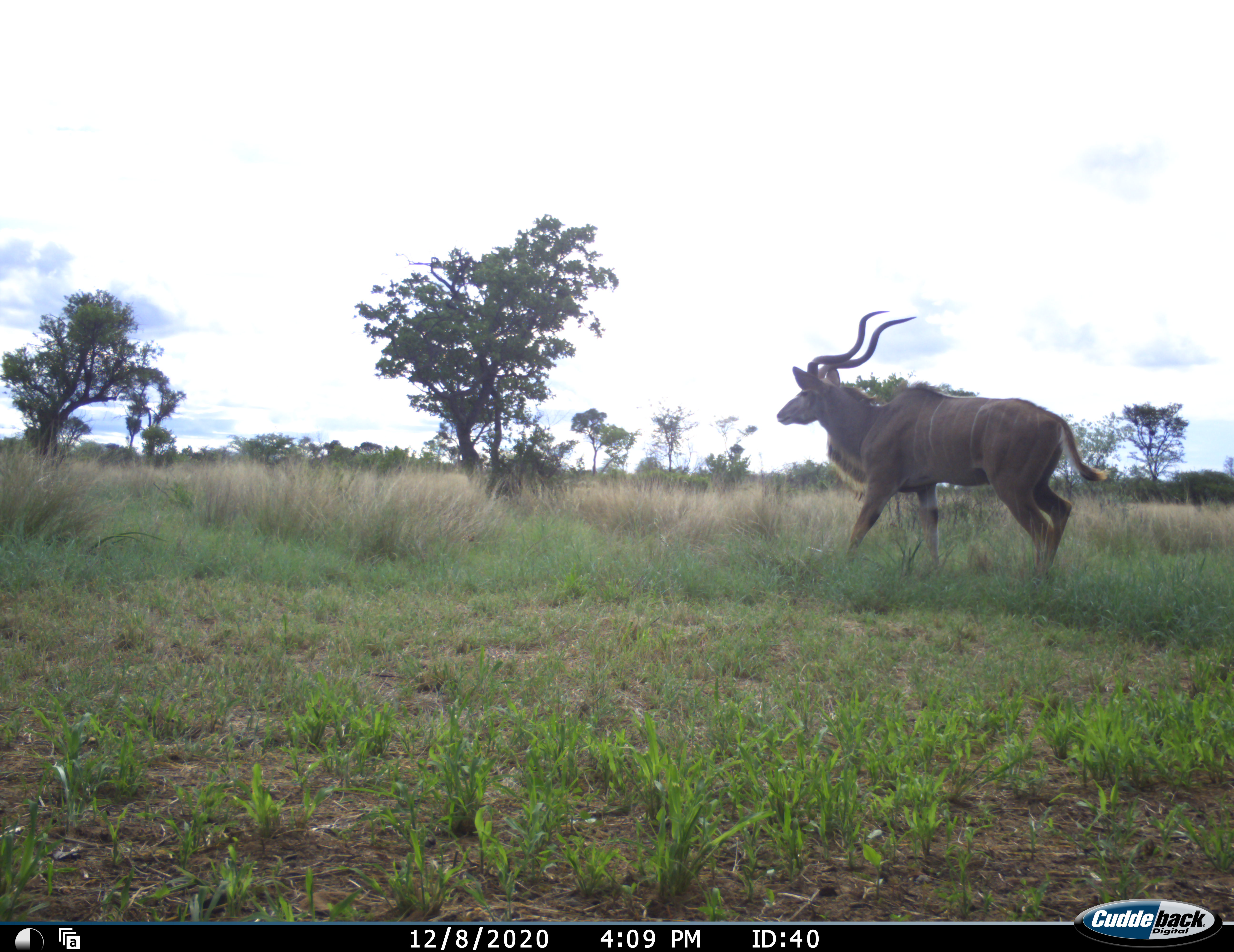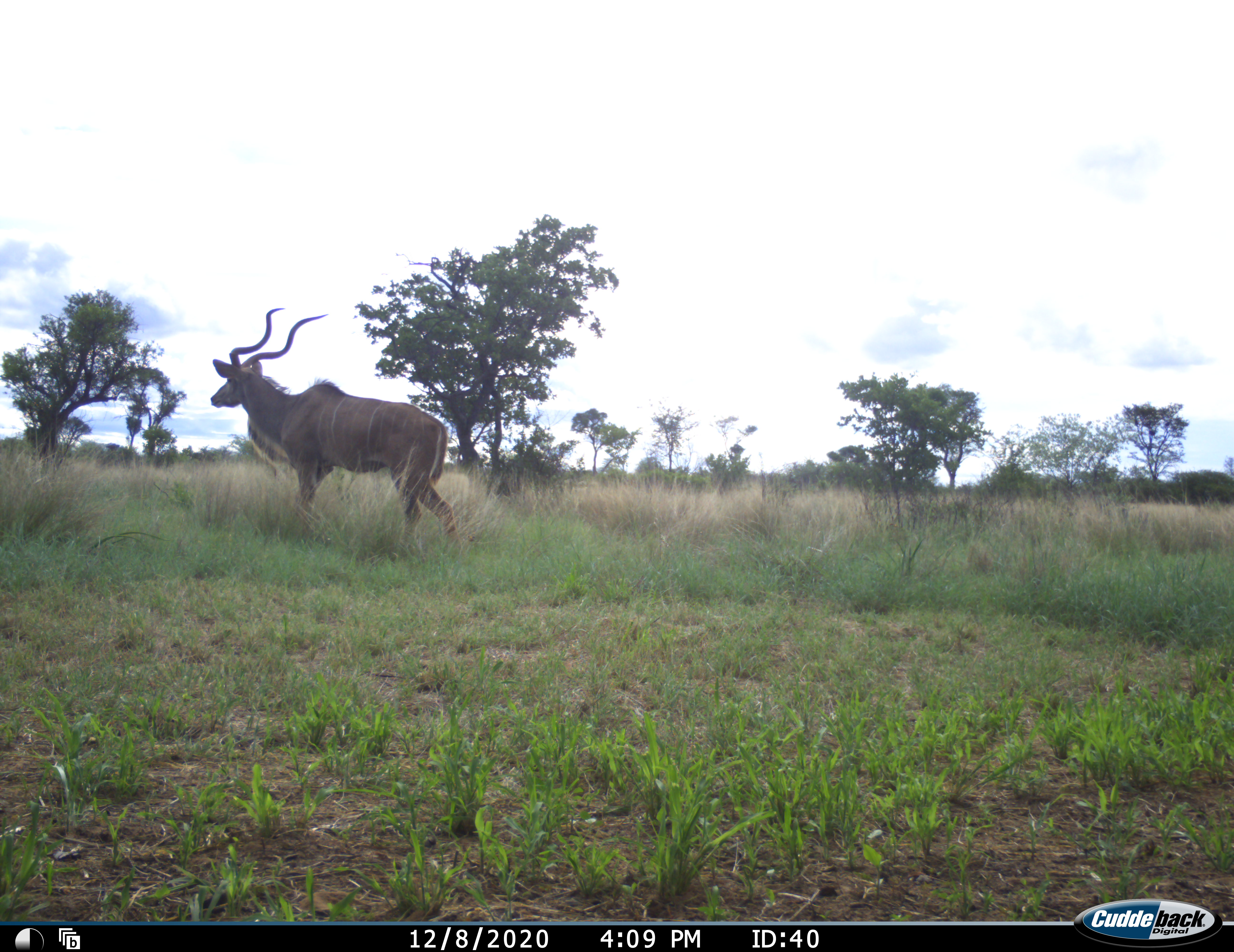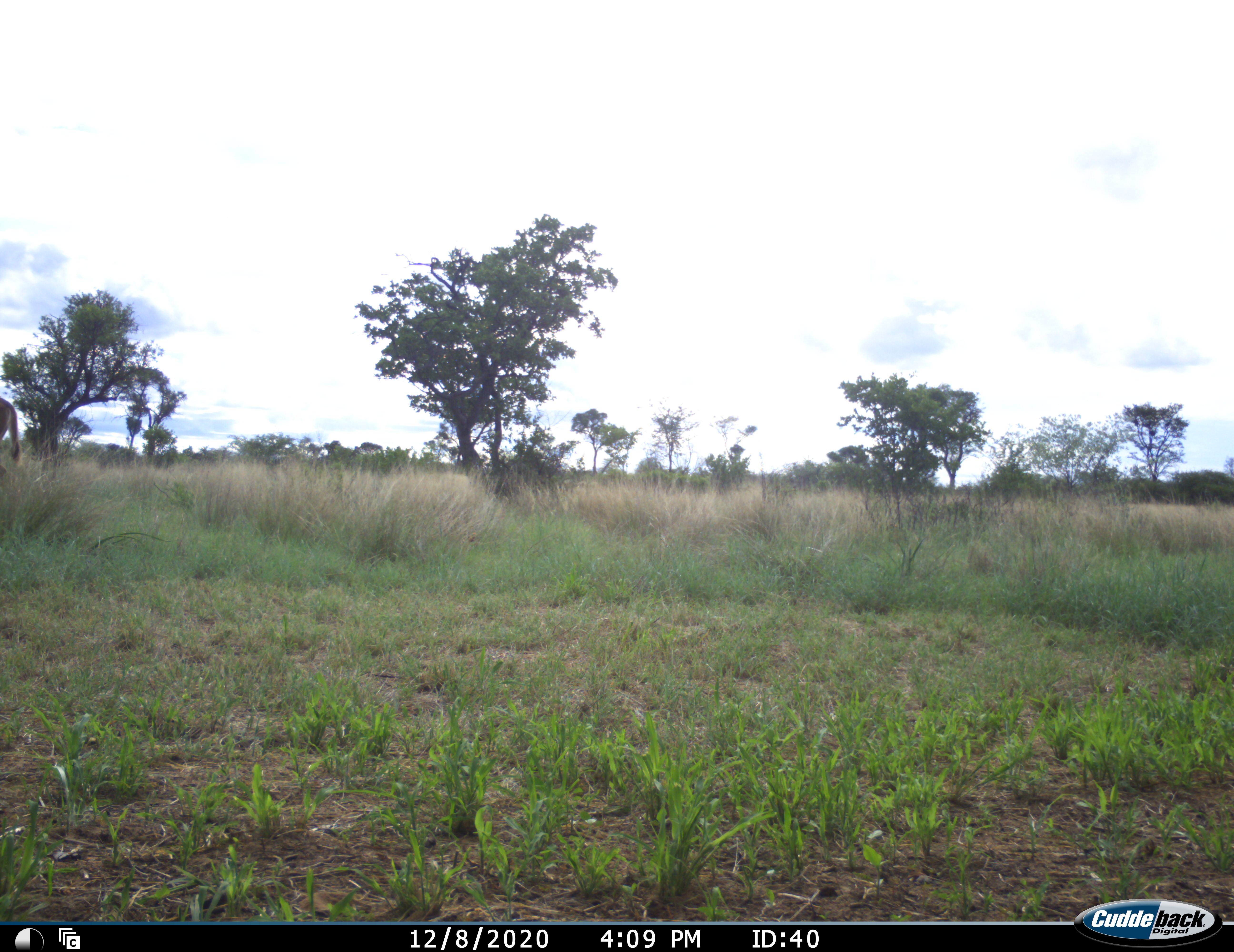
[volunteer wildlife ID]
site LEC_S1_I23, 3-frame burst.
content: unidentified animal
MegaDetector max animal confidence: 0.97